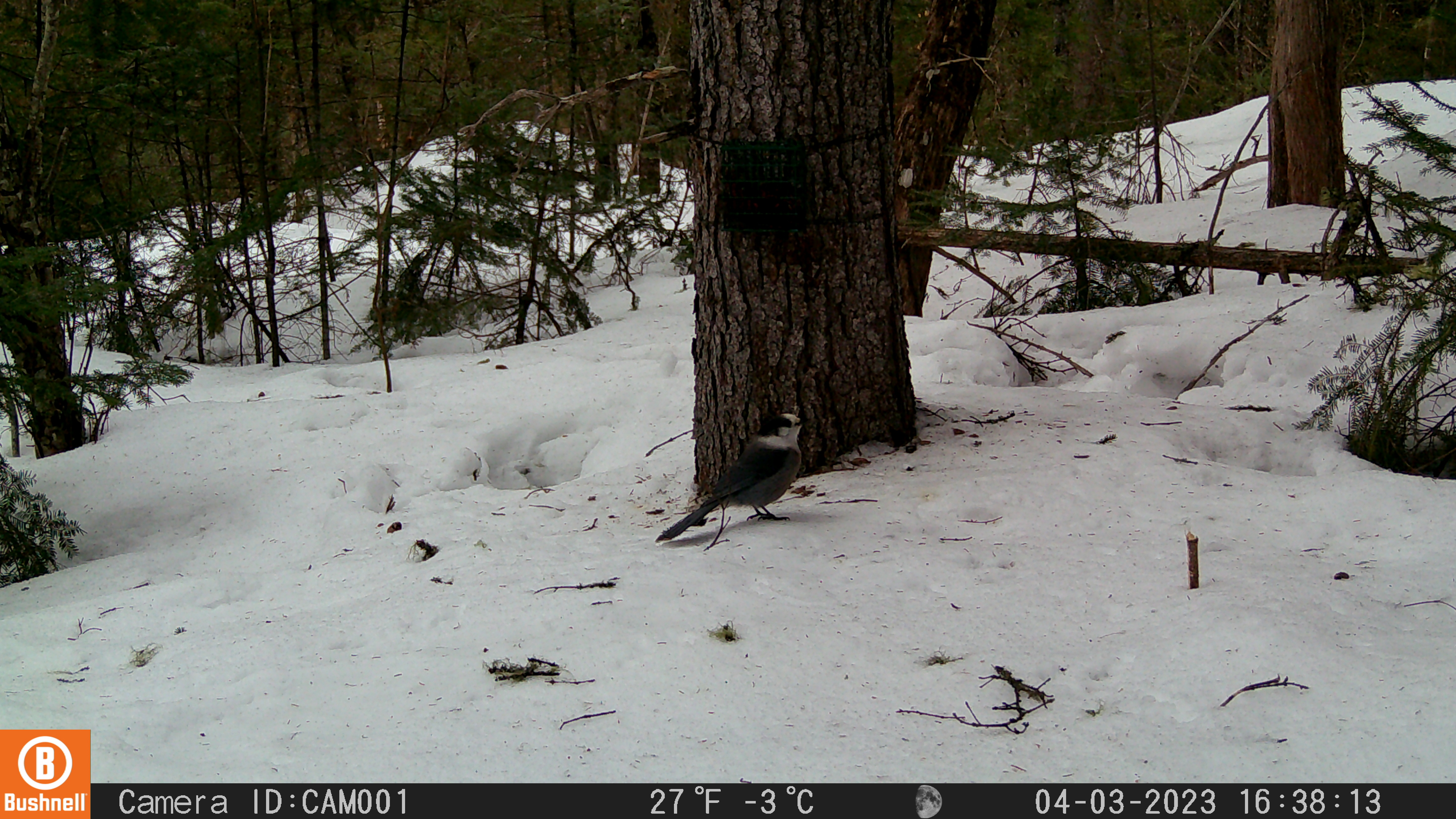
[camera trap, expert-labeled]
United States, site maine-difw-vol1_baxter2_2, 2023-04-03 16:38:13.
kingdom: Animalia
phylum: Chordata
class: Aves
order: Passeriformes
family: Corvidae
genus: Perisoreus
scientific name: Perisoreus canadensis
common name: canada jay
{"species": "canada jay (Perisoreus canadensis)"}